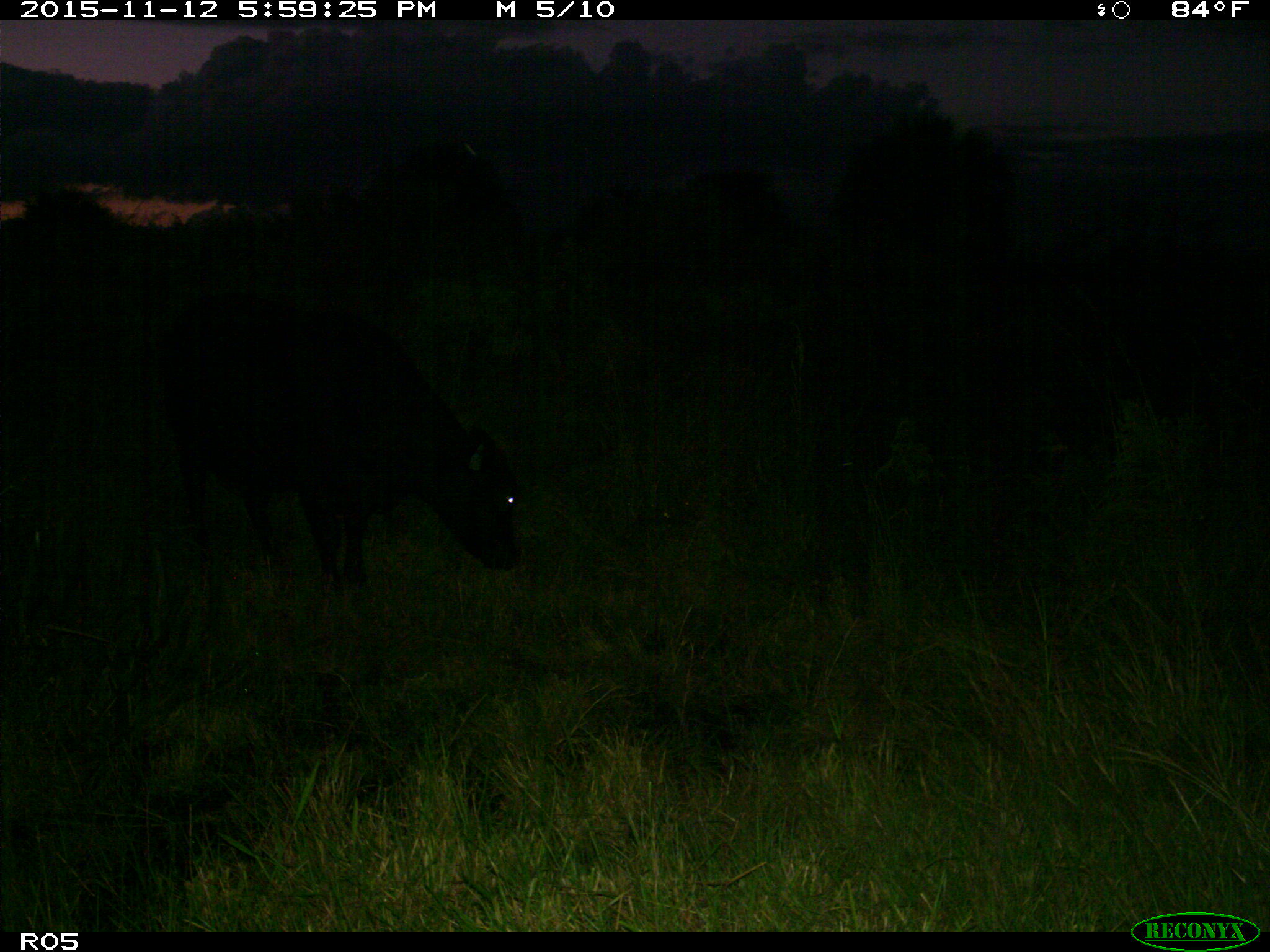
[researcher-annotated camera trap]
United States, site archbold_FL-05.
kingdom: Animalia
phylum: Chordata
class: Mammalia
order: Artiodactyla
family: Bovidae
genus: Bos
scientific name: Bos taurus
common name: domestic cow